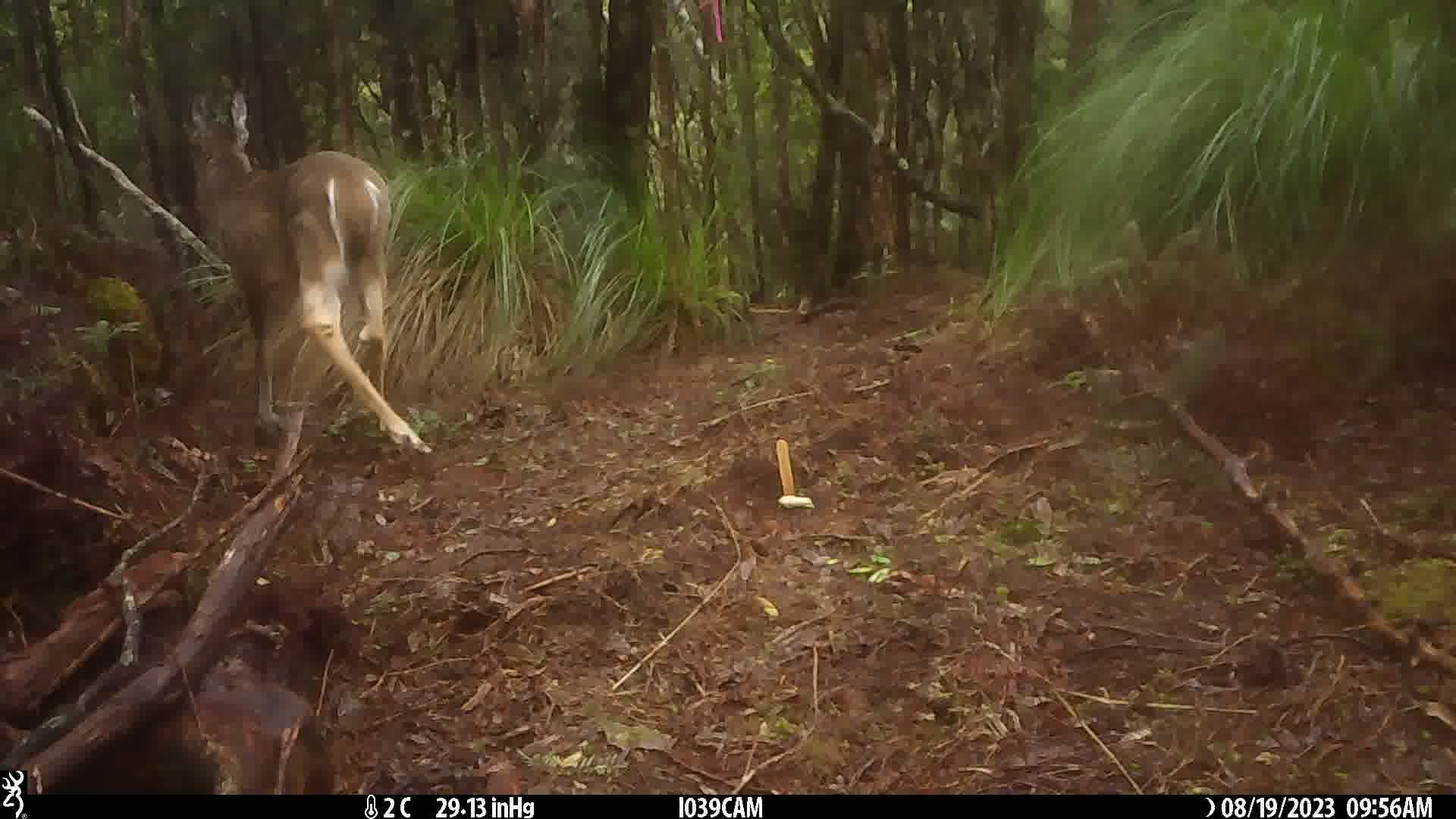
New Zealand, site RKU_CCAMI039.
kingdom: Animalia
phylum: Chordata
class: Mammalia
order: Artiodactyla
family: Cervidae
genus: Odocoileus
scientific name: Odocoileus virginianus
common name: white-tailed deer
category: white tailed deer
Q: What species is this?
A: White tailed deer (white-tailed deer) (Odocoileus virginianus).